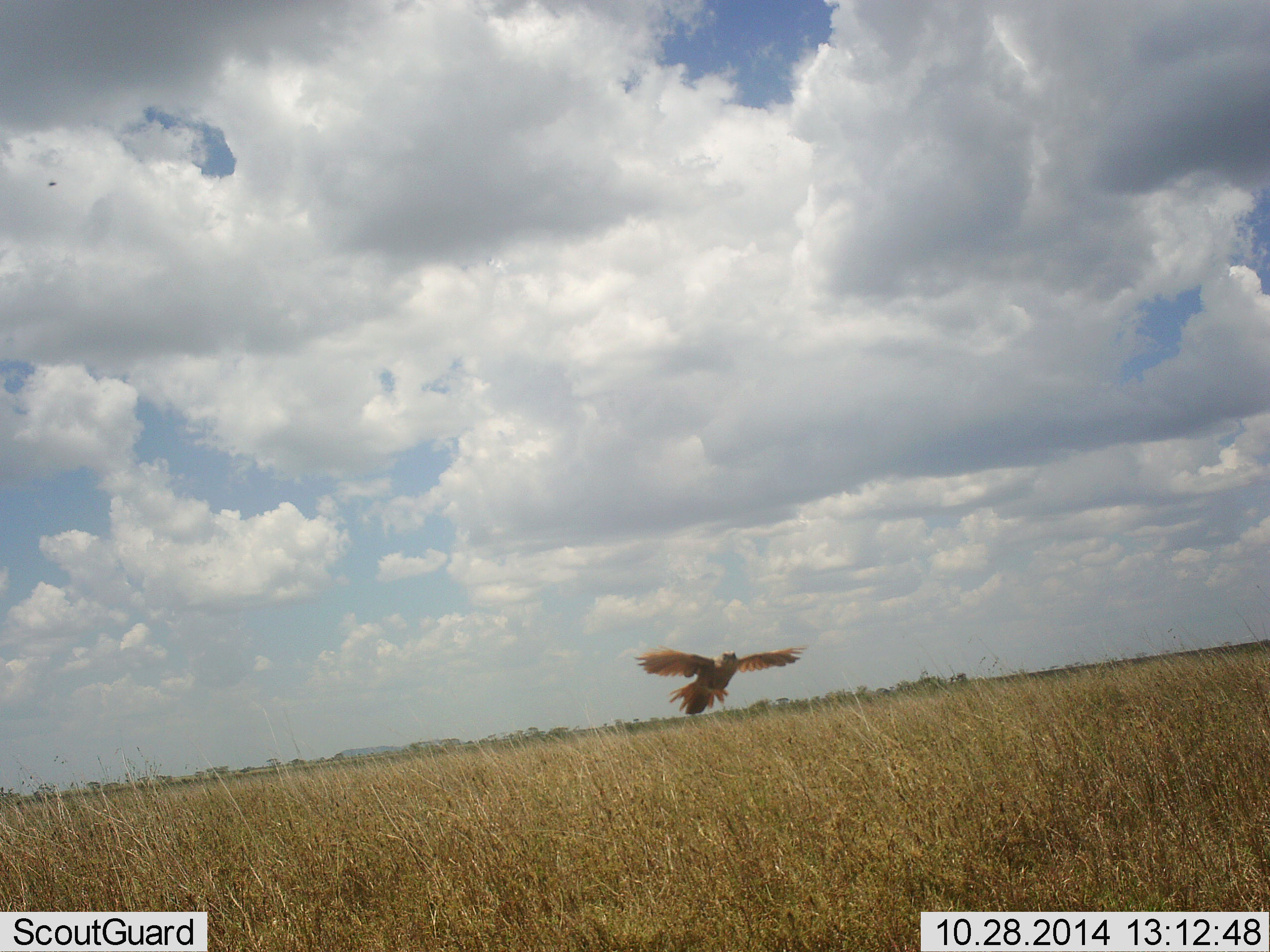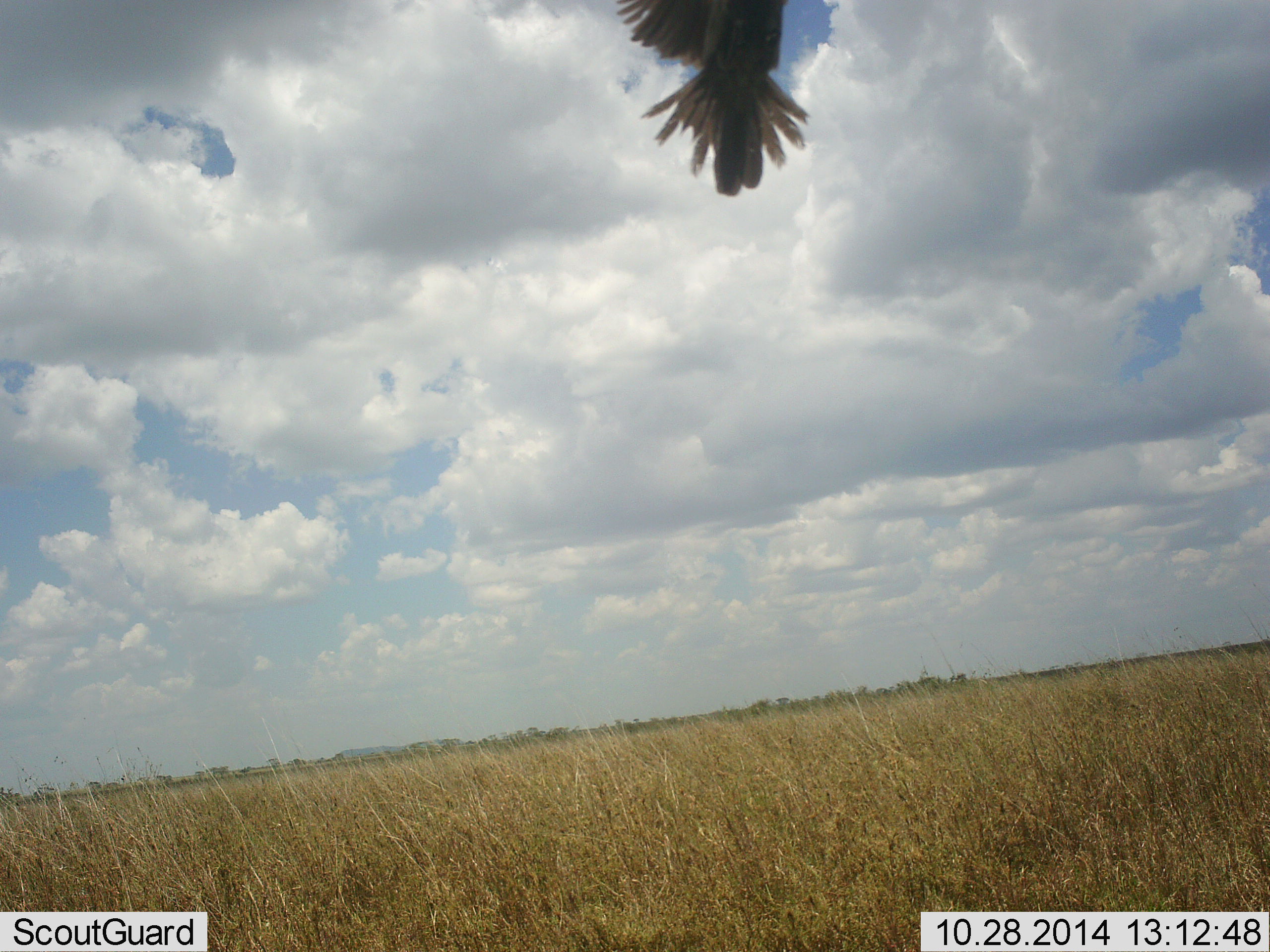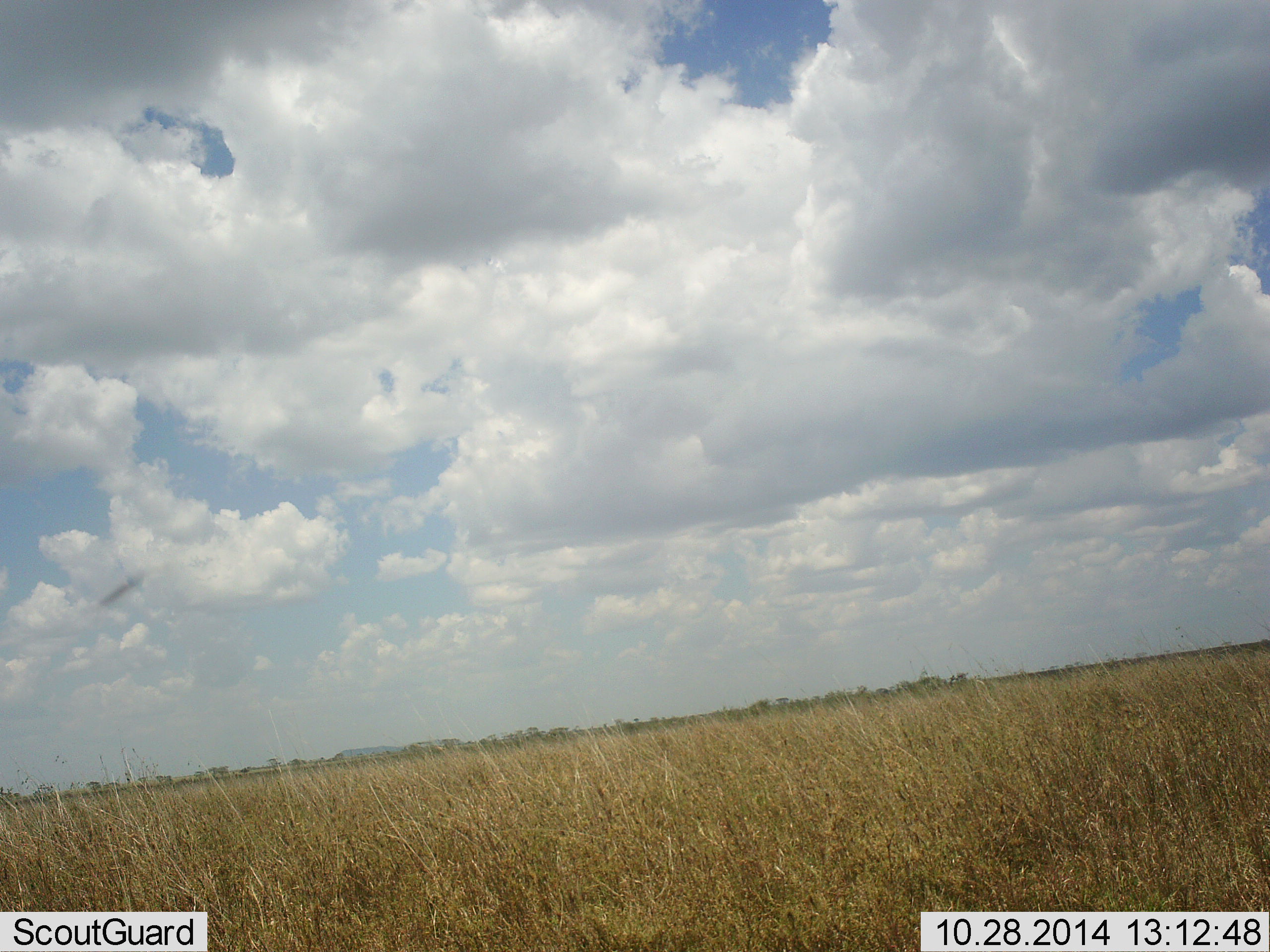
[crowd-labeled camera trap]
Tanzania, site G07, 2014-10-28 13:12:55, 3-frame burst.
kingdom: Animalia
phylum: Chordata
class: Aves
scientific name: Aves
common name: bird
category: otherbird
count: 1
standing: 0%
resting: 0%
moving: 90%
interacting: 10%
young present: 0%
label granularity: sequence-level